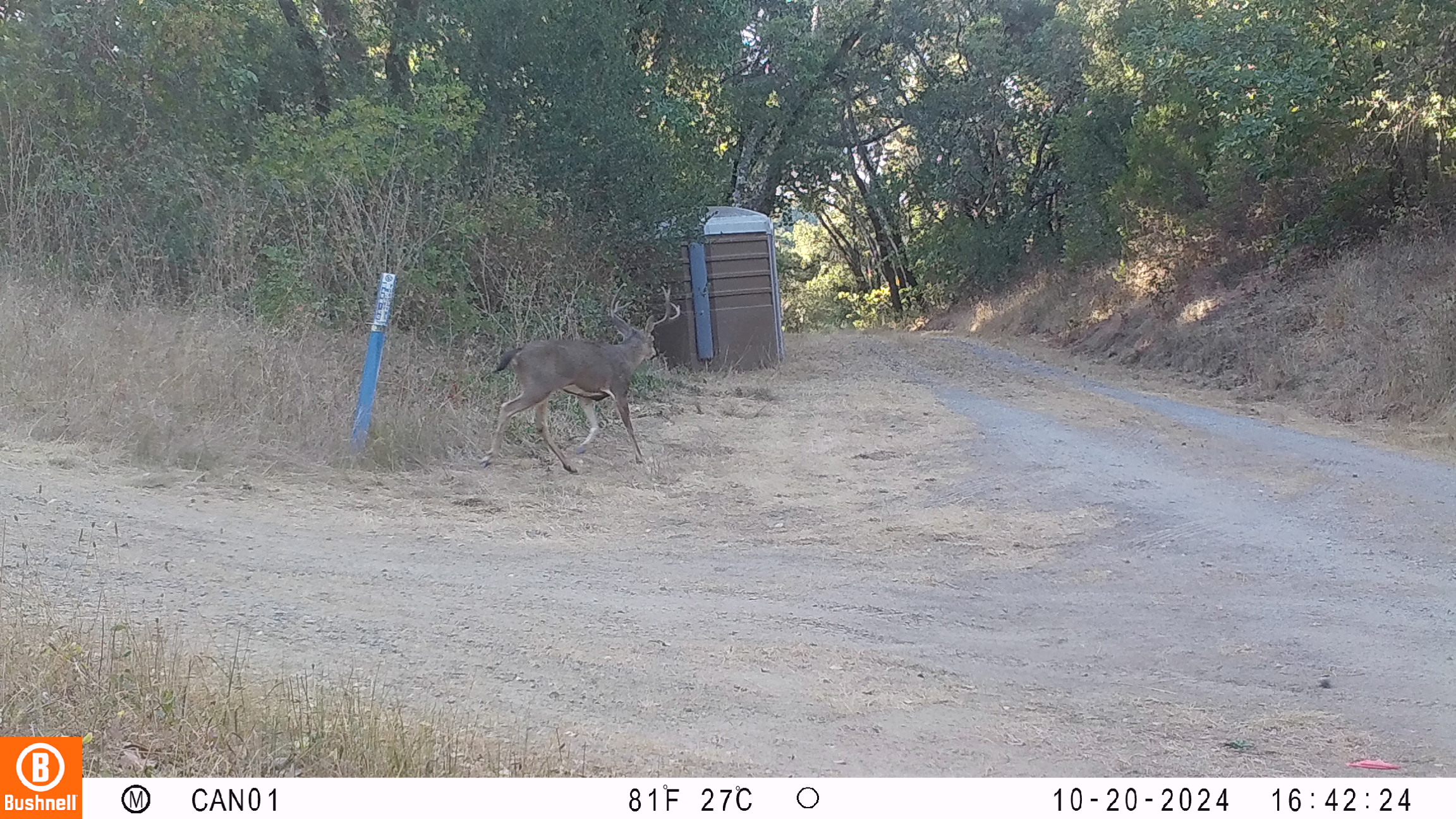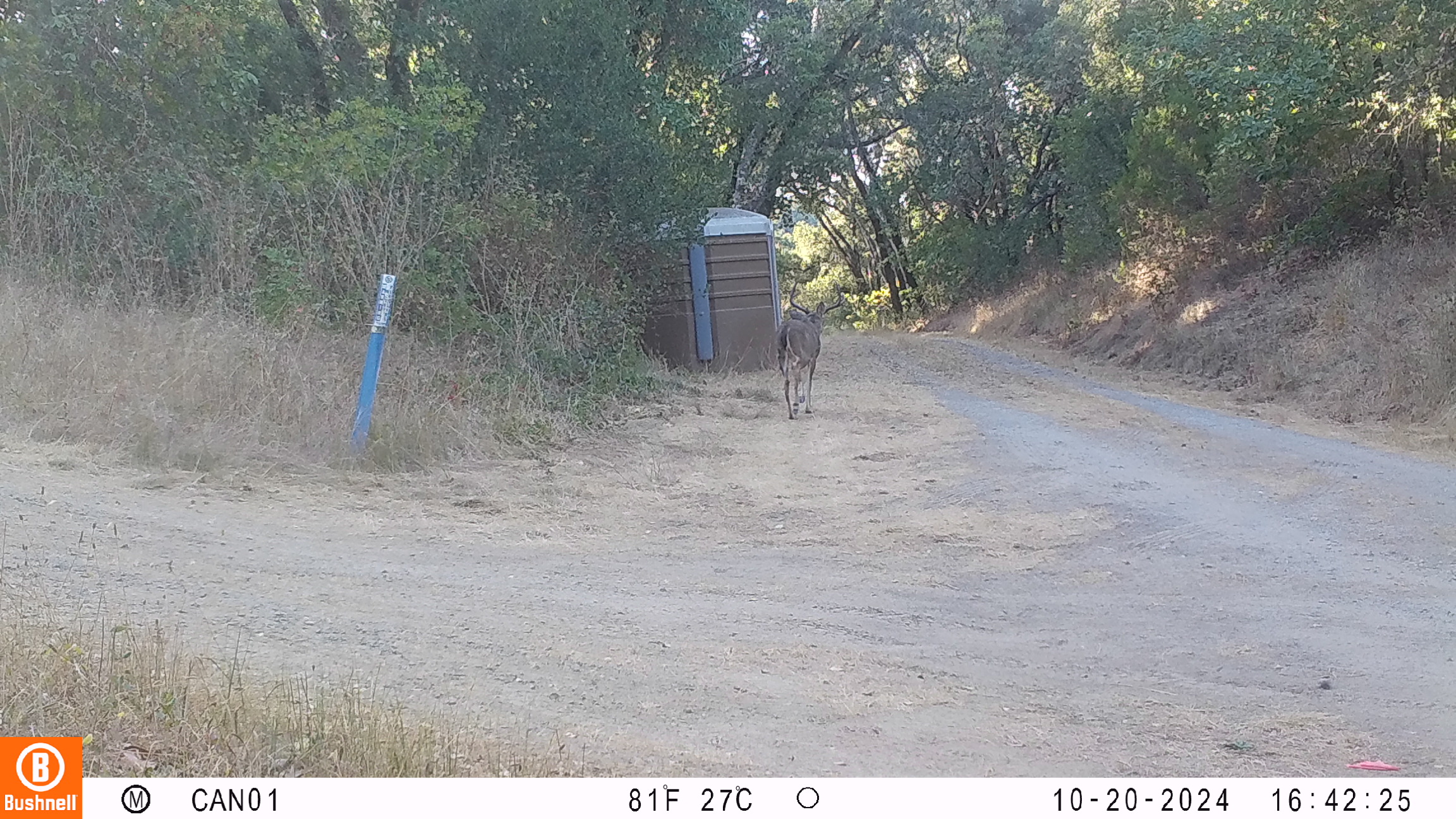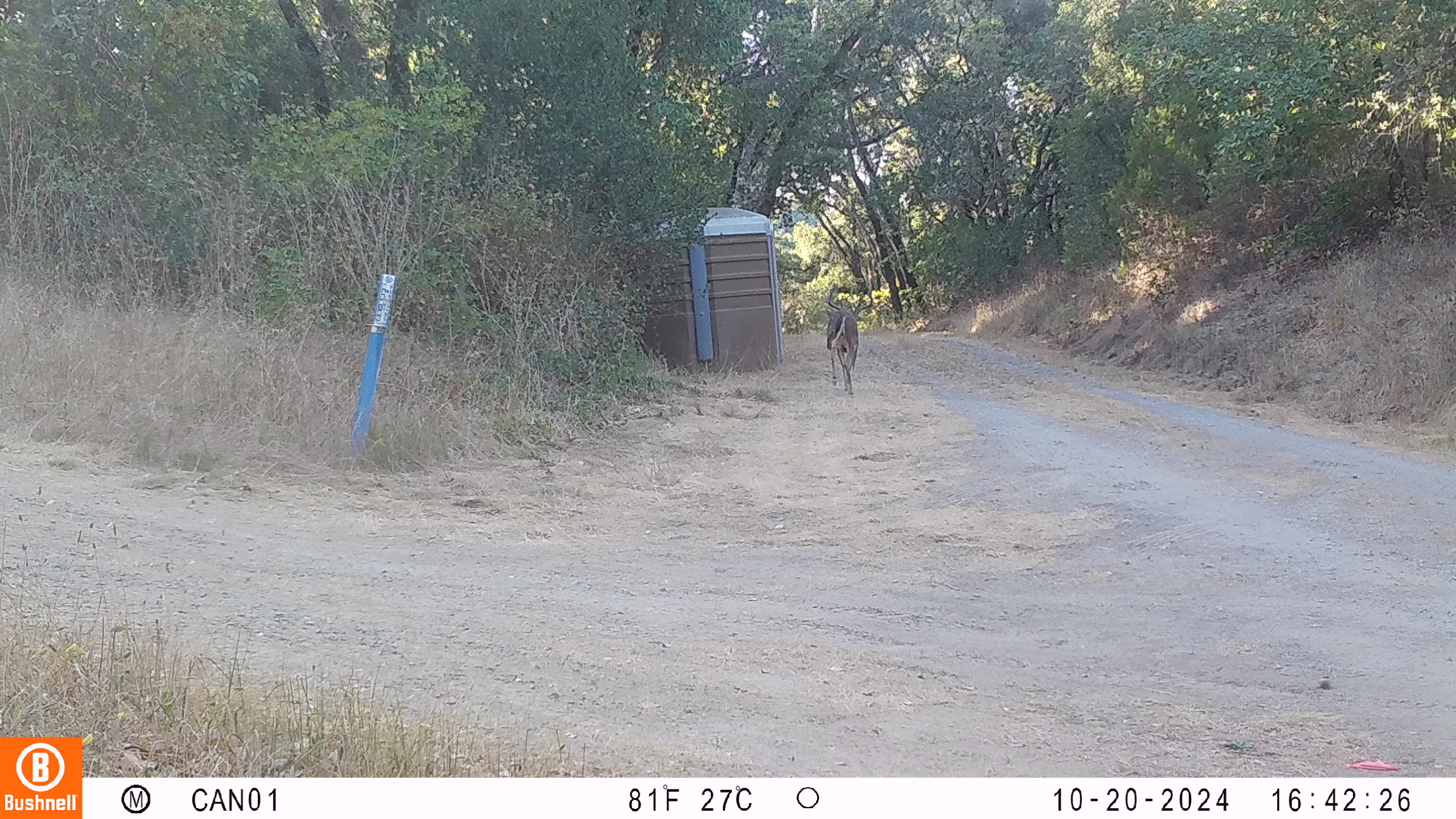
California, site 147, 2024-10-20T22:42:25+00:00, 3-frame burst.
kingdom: Animalia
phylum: Chordata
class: Mammalia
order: Artiodactyla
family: Cervidae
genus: Odocoileus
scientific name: Odocoileus hemionus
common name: mule deer